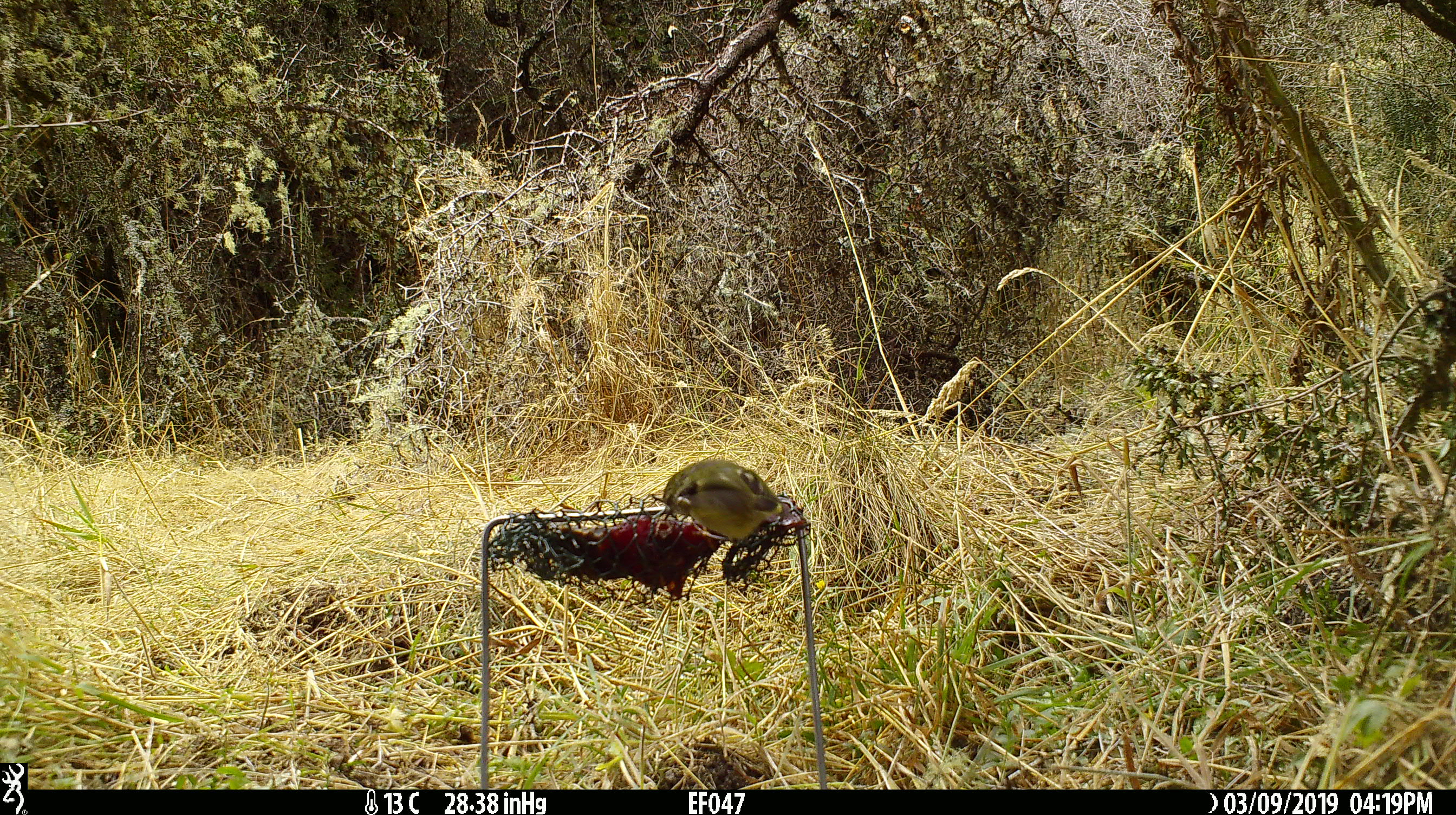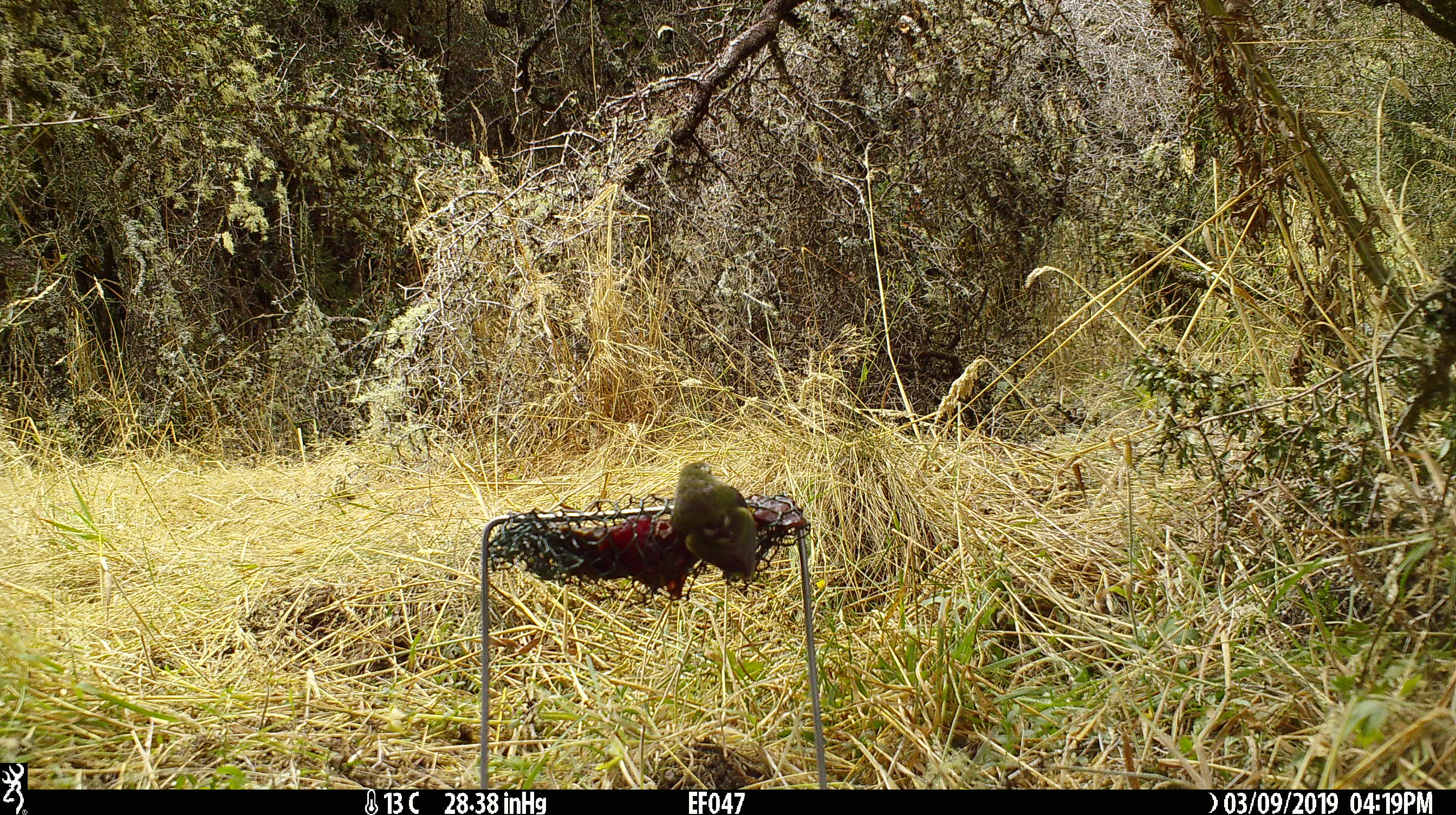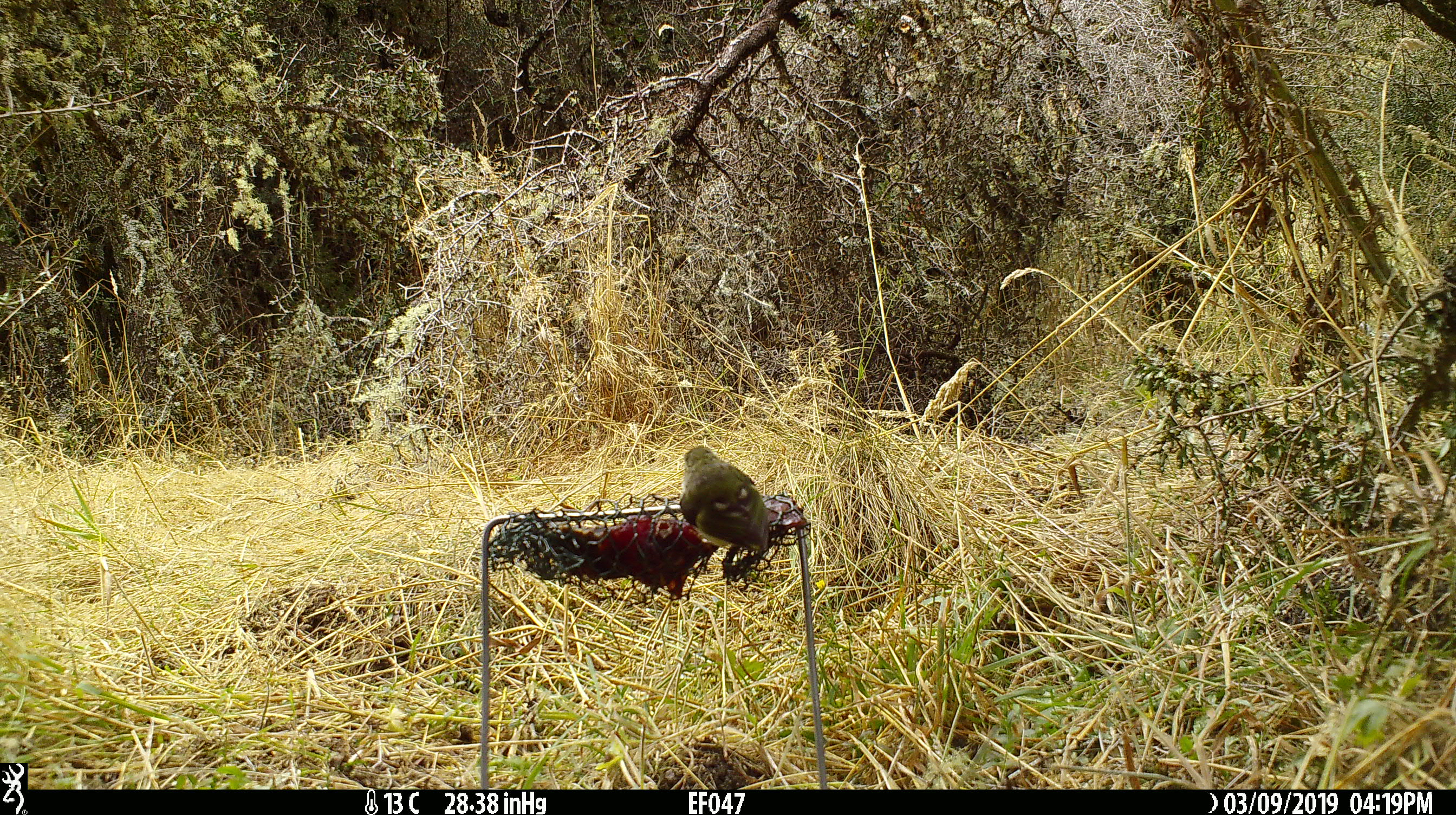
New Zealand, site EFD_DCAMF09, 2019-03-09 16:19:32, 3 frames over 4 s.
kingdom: Animalia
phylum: Chordata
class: Aves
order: Passeriformes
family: Acanthisittidae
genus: Acanthisitta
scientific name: Acanthisitta chloris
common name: rifleman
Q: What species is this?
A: Rifleman (Acanthisitta chloris).